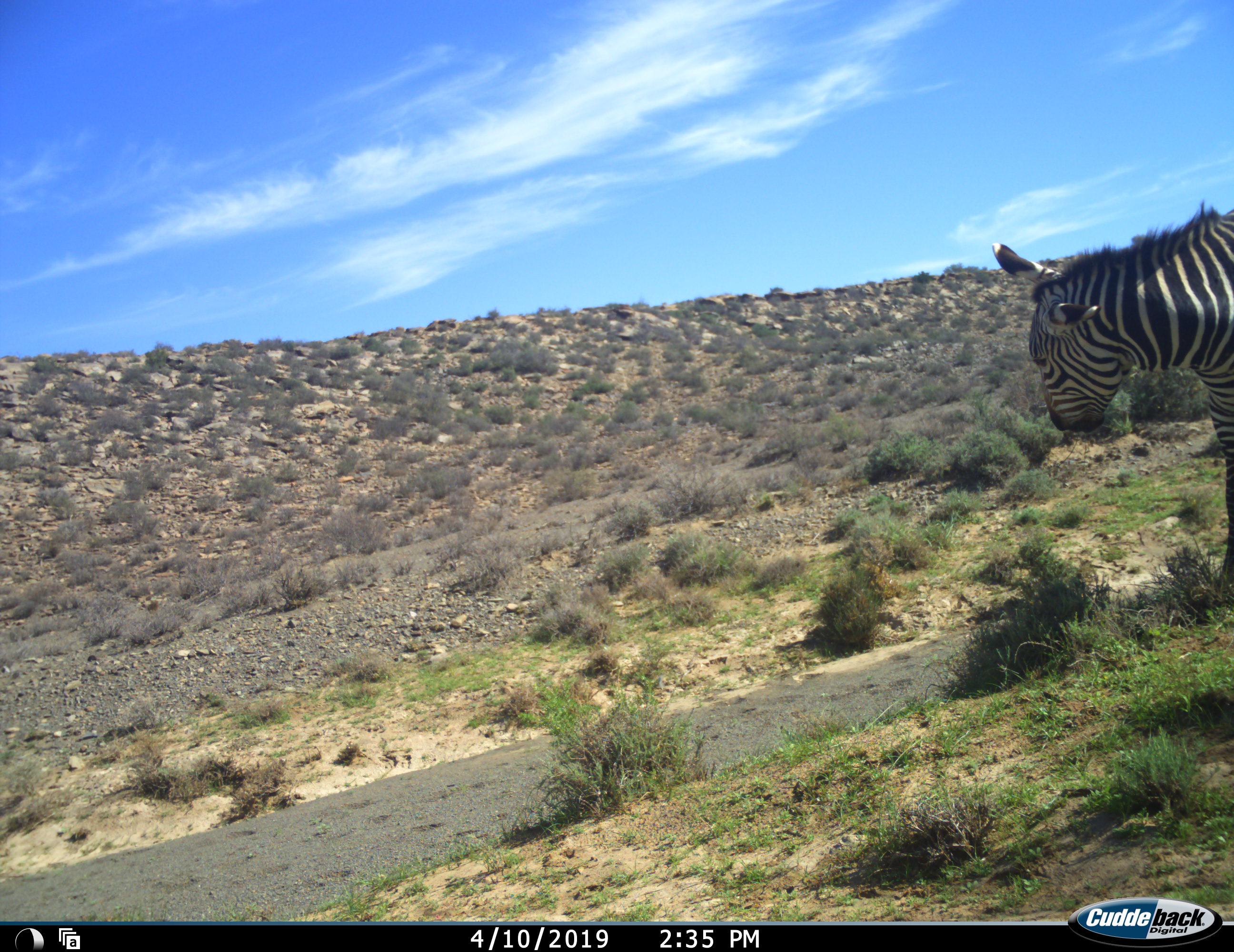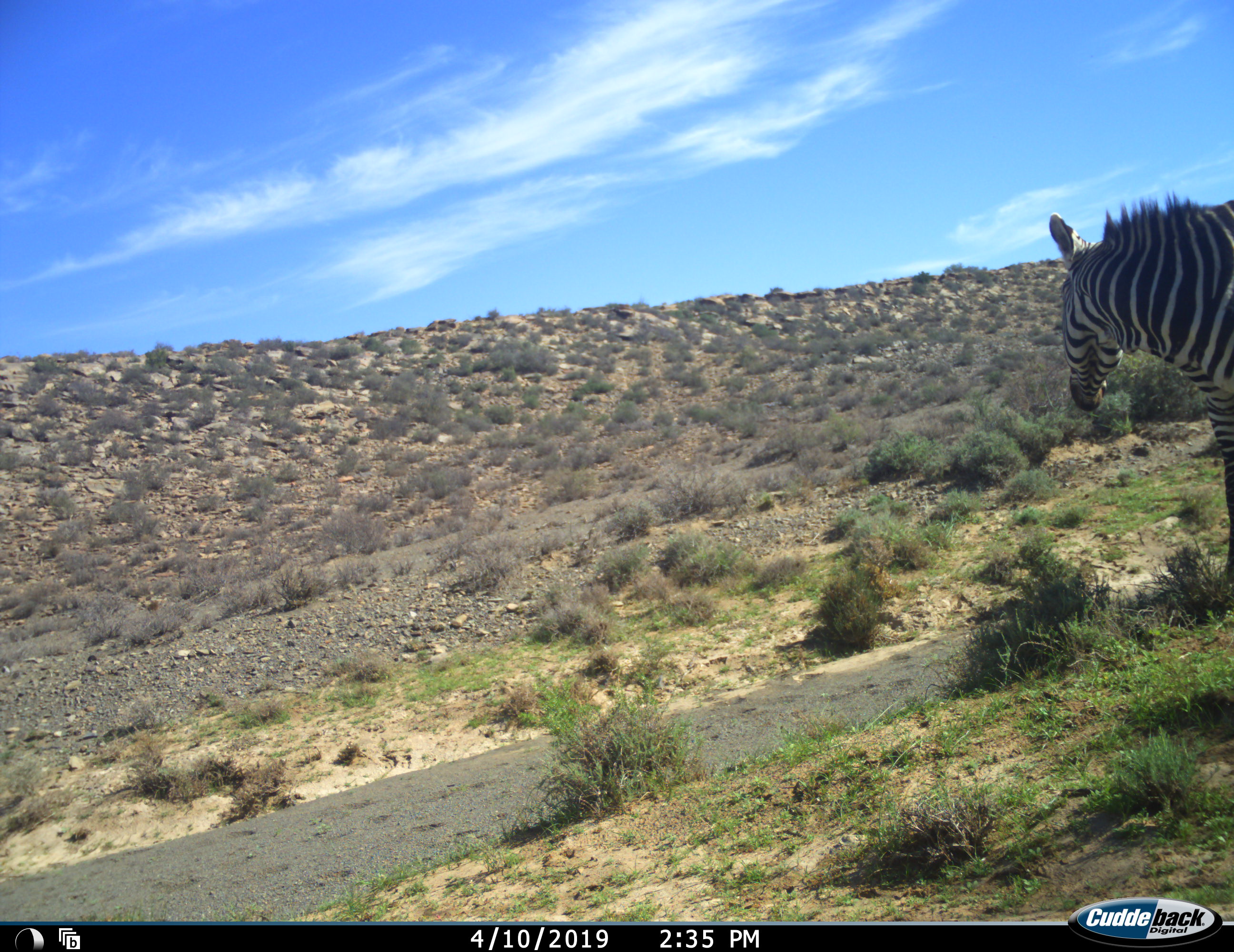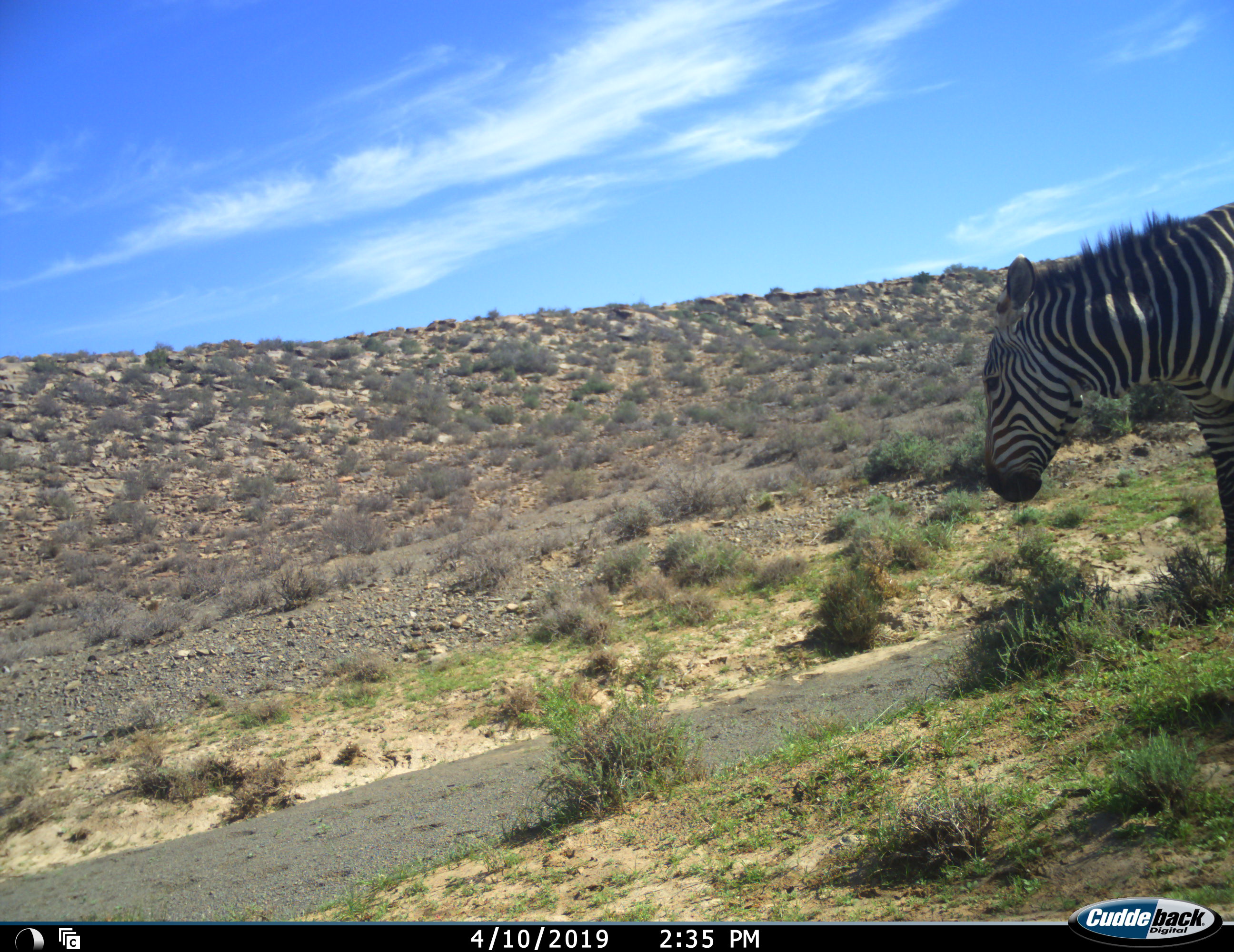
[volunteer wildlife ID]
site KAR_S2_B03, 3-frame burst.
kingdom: Animalia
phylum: Chordata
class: Mammalia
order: Perissodactyla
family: Equidae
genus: Equus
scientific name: Equus zebra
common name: mountain zebra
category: zebramountain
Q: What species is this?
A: Zebramountain (mountain zebra) (Equus zebra).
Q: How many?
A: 1.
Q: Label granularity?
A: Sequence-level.